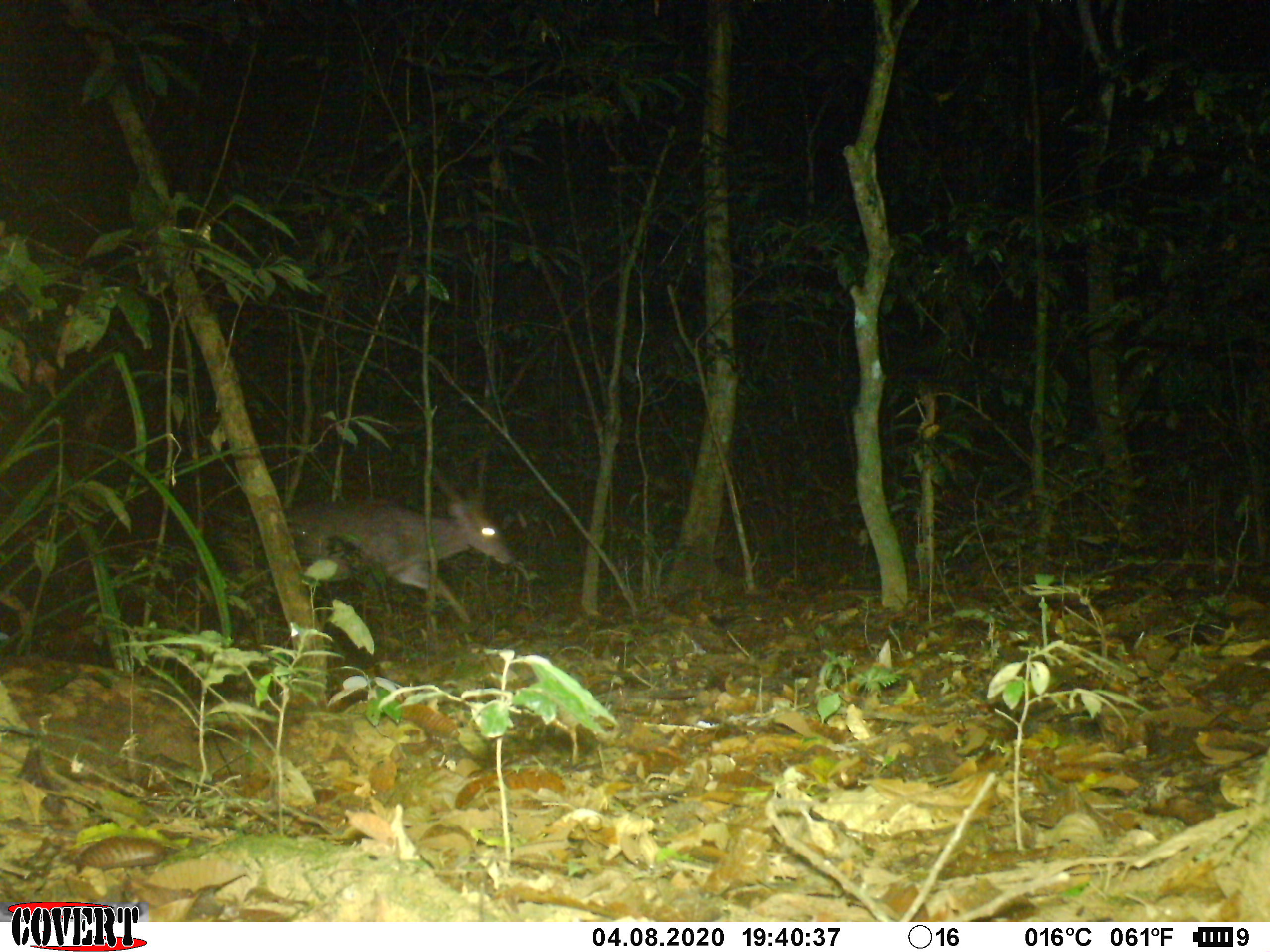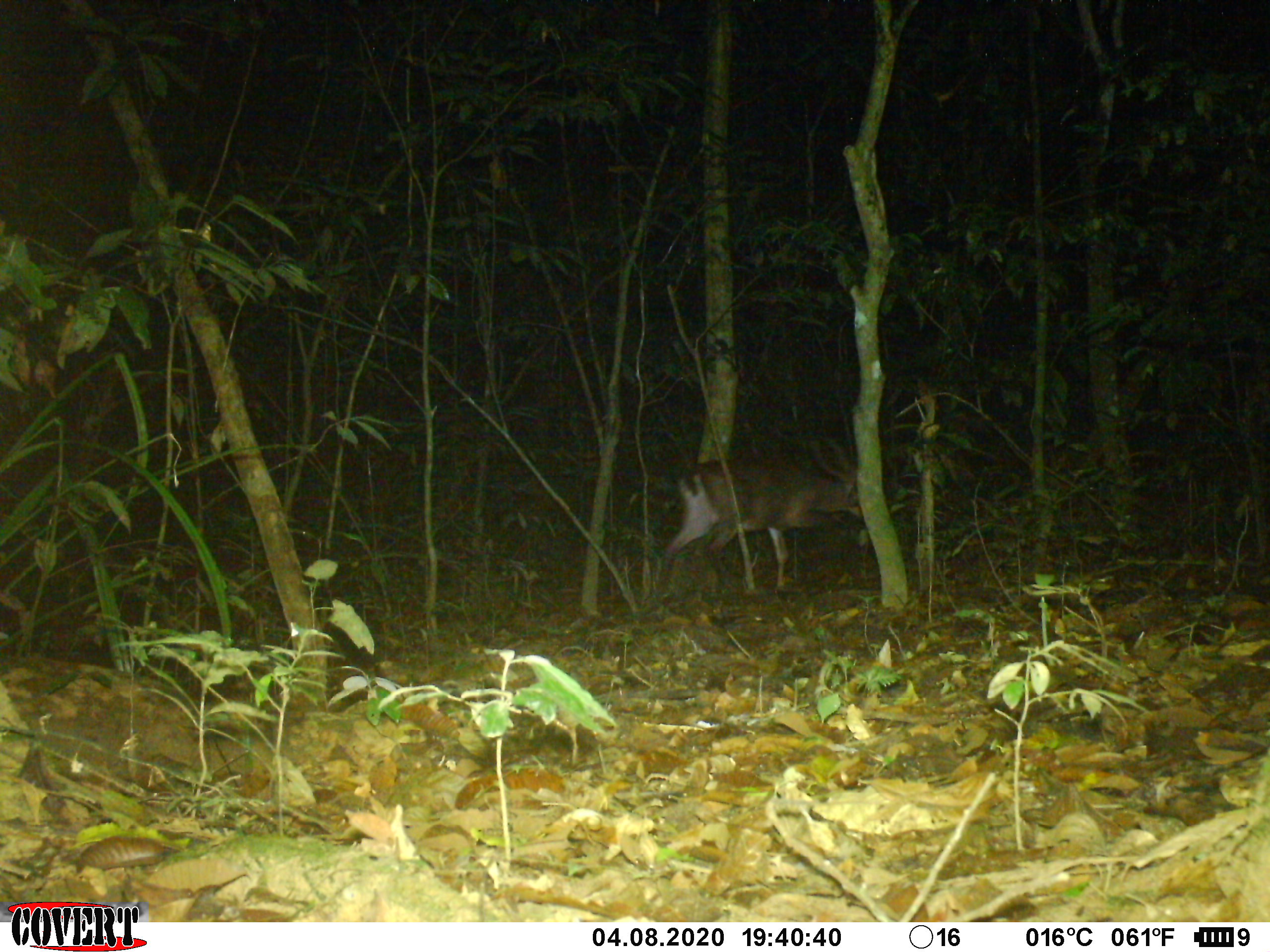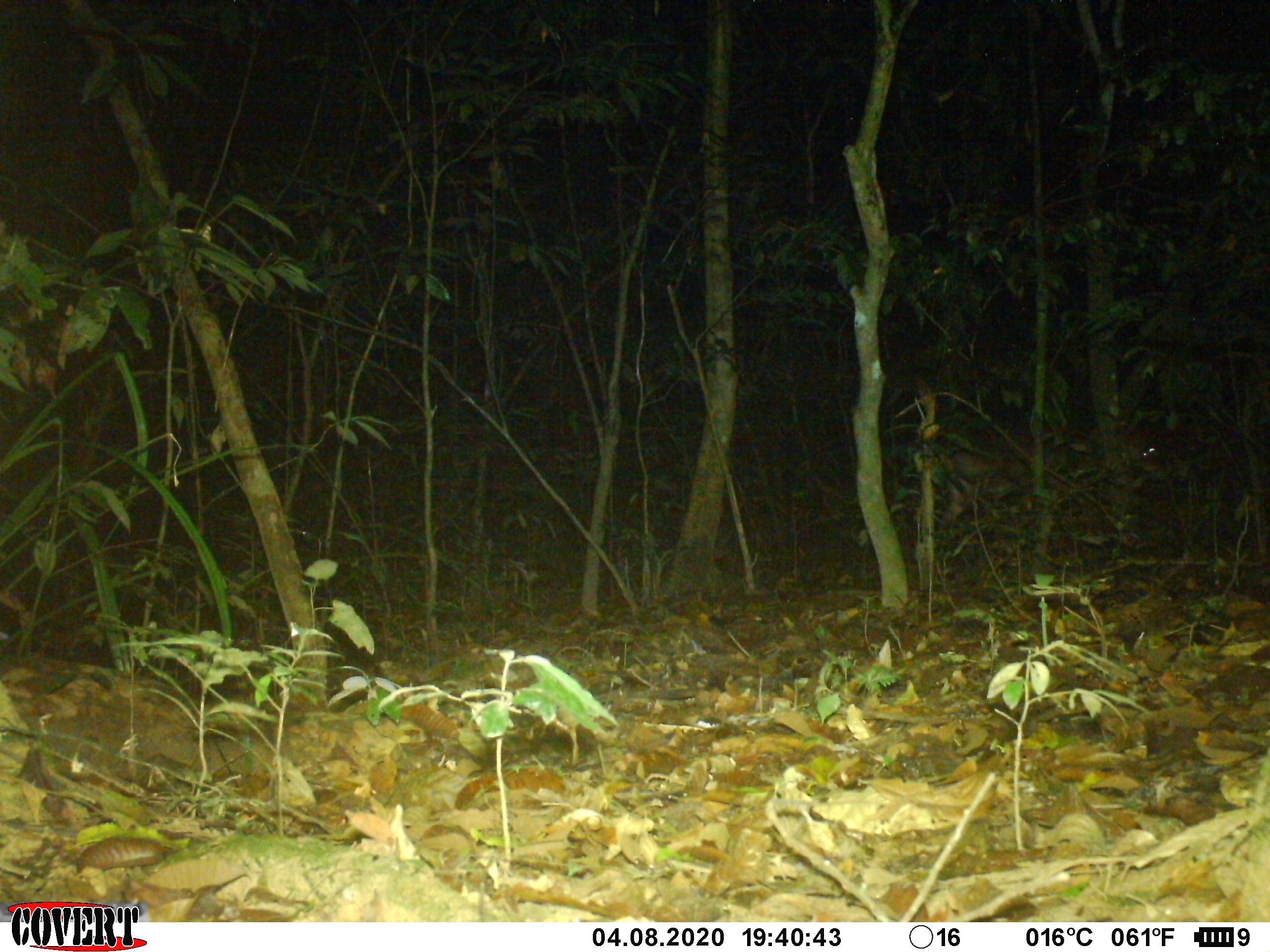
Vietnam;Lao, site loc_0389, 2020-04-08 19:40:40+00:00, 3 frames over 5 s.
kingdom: Animalia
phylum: Chordata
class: Mammalia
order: Artiodactyla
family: Cervidae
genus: Muntiacus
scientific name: Muntiacus vuquangensis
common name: large-antlered muntjac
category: large antlered muntjac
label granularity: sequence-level